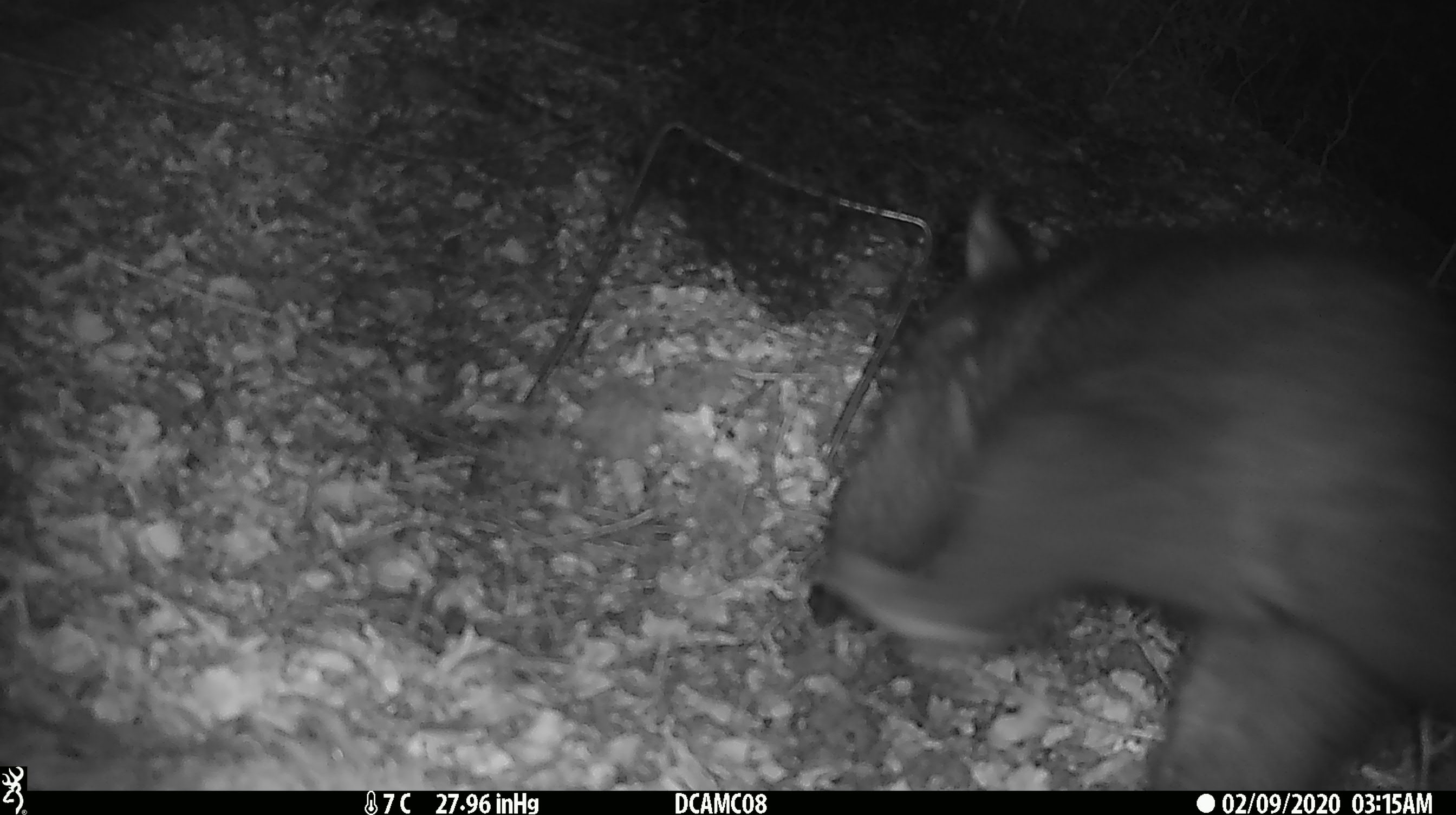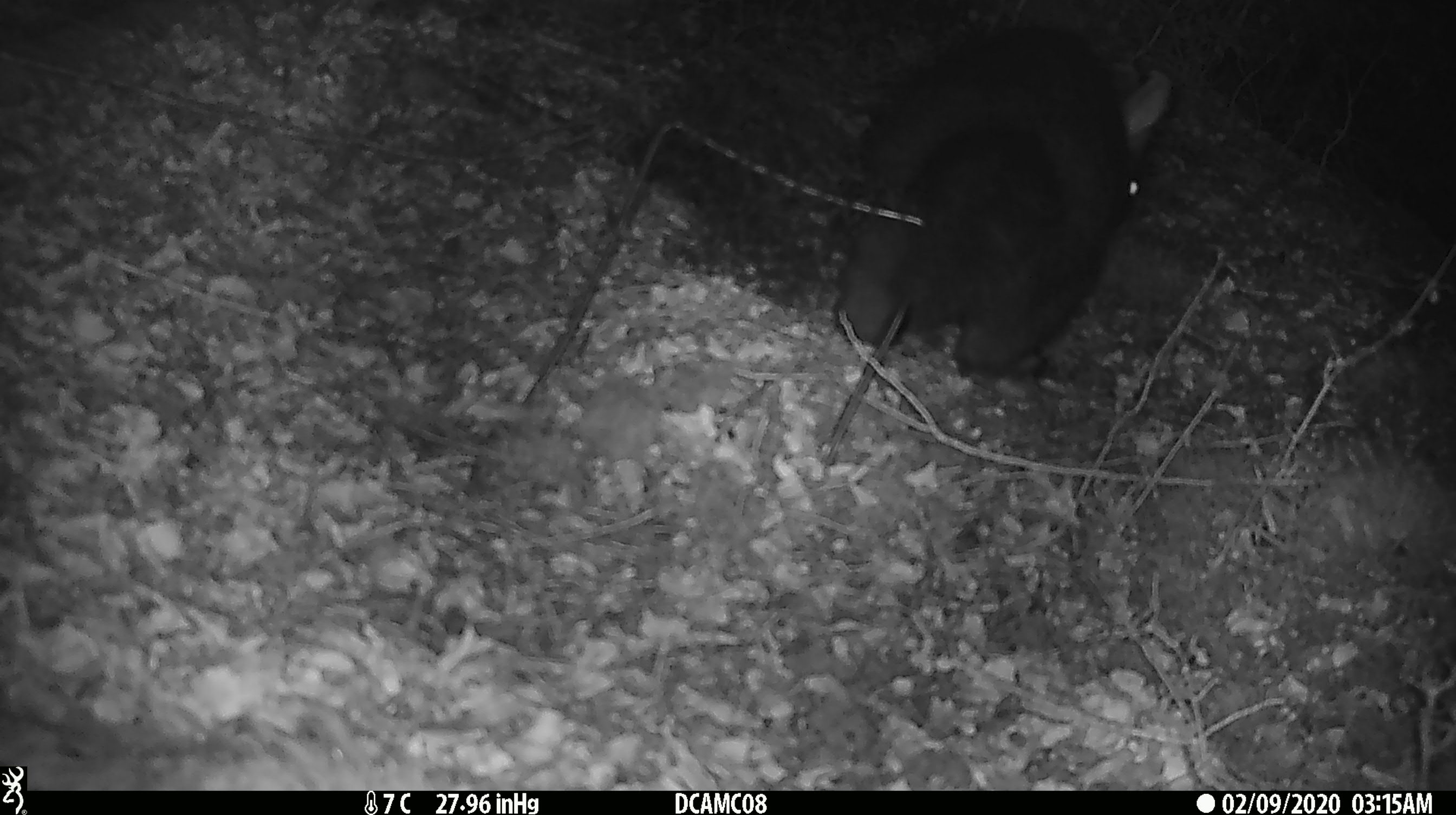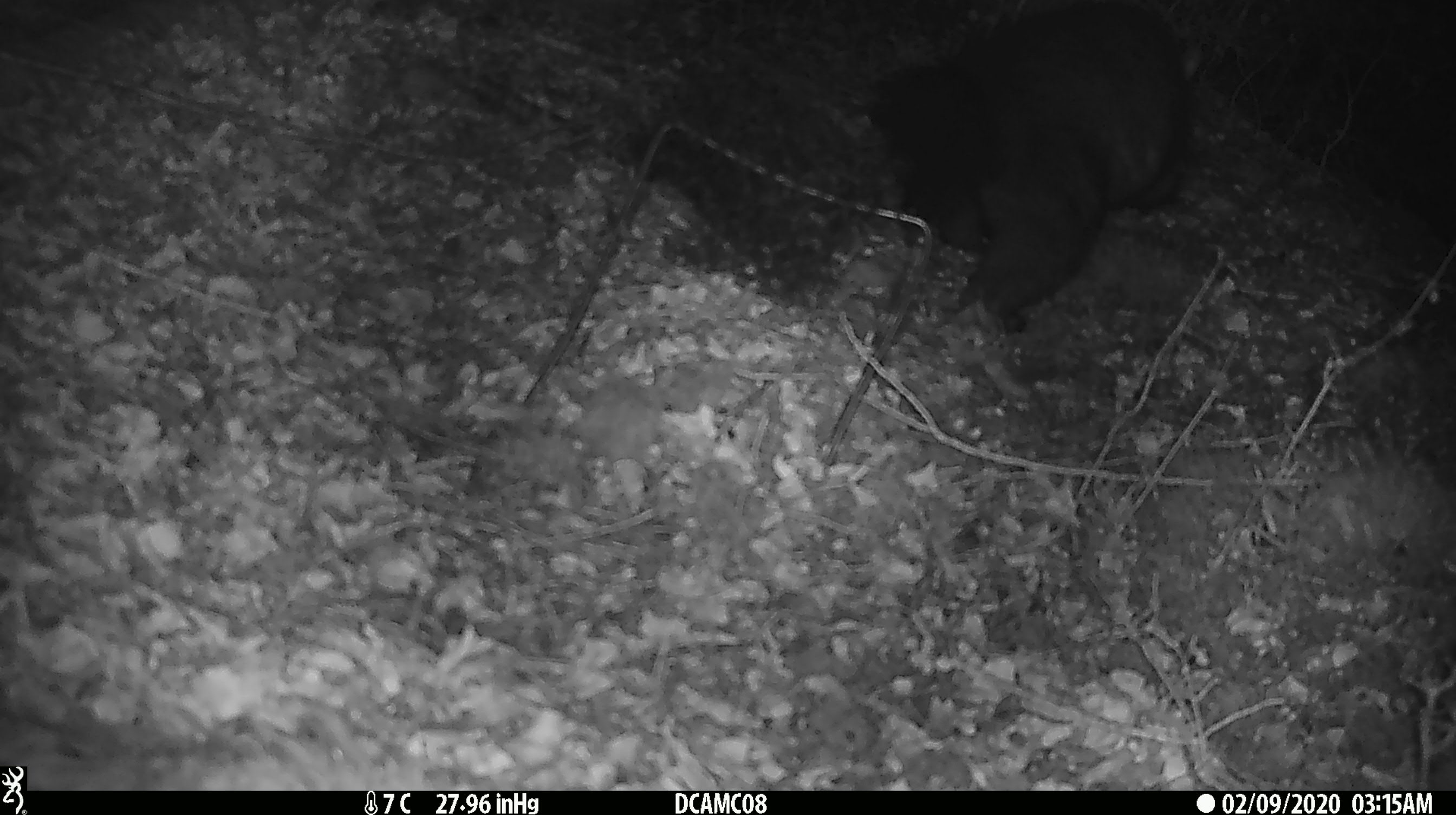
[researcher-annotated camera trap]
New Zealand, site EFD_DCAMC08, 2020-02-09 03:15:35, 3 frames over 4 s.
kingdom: Animalia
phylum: Chordata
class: Mammalia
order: Diprotodontia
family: Phalangeridae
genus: Trichosurus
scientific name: Trichosurus vulpecula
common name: common brushtail possum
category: possum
Possum (common brushtail possum) (Trichosurus vulpecula).